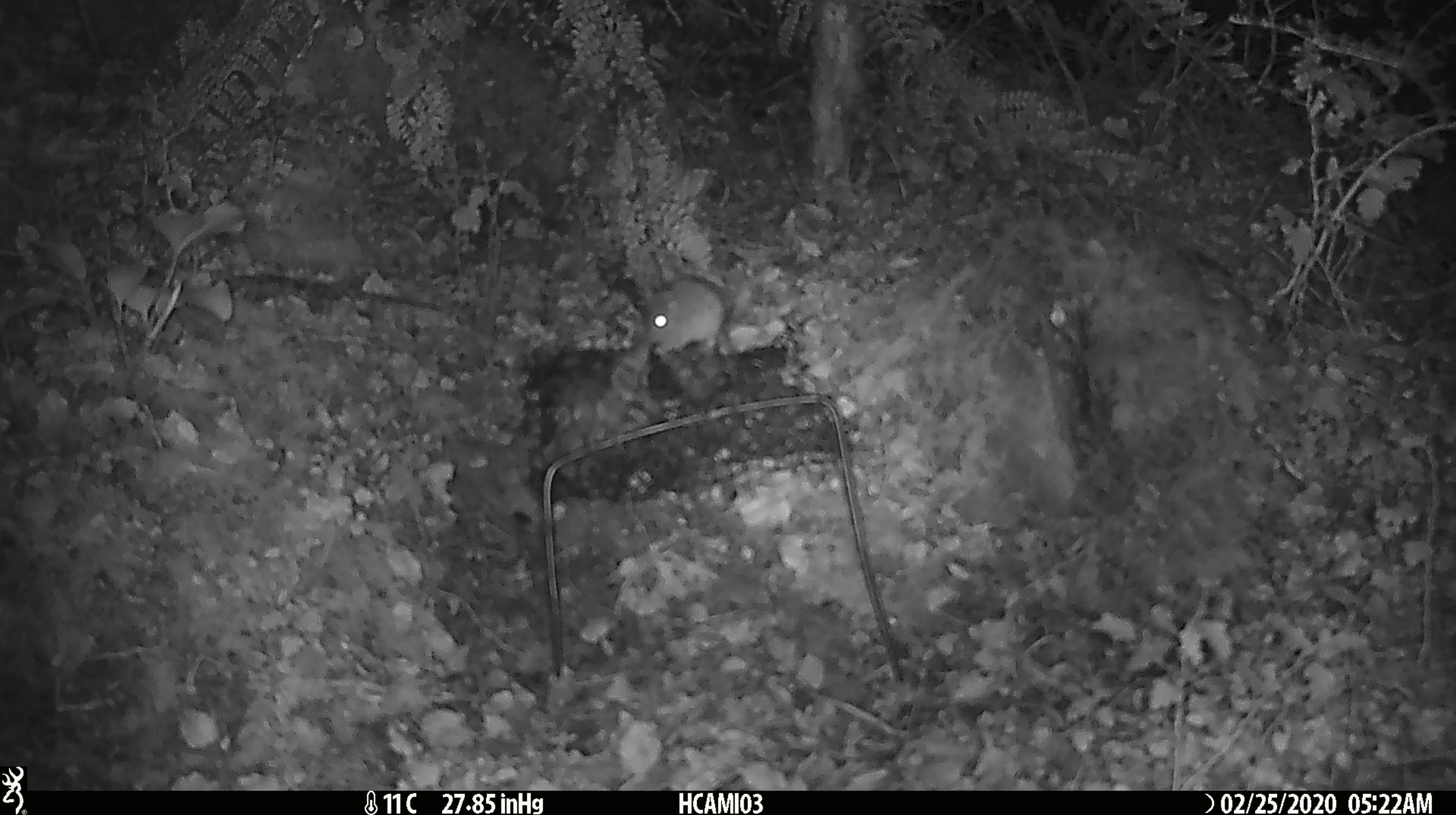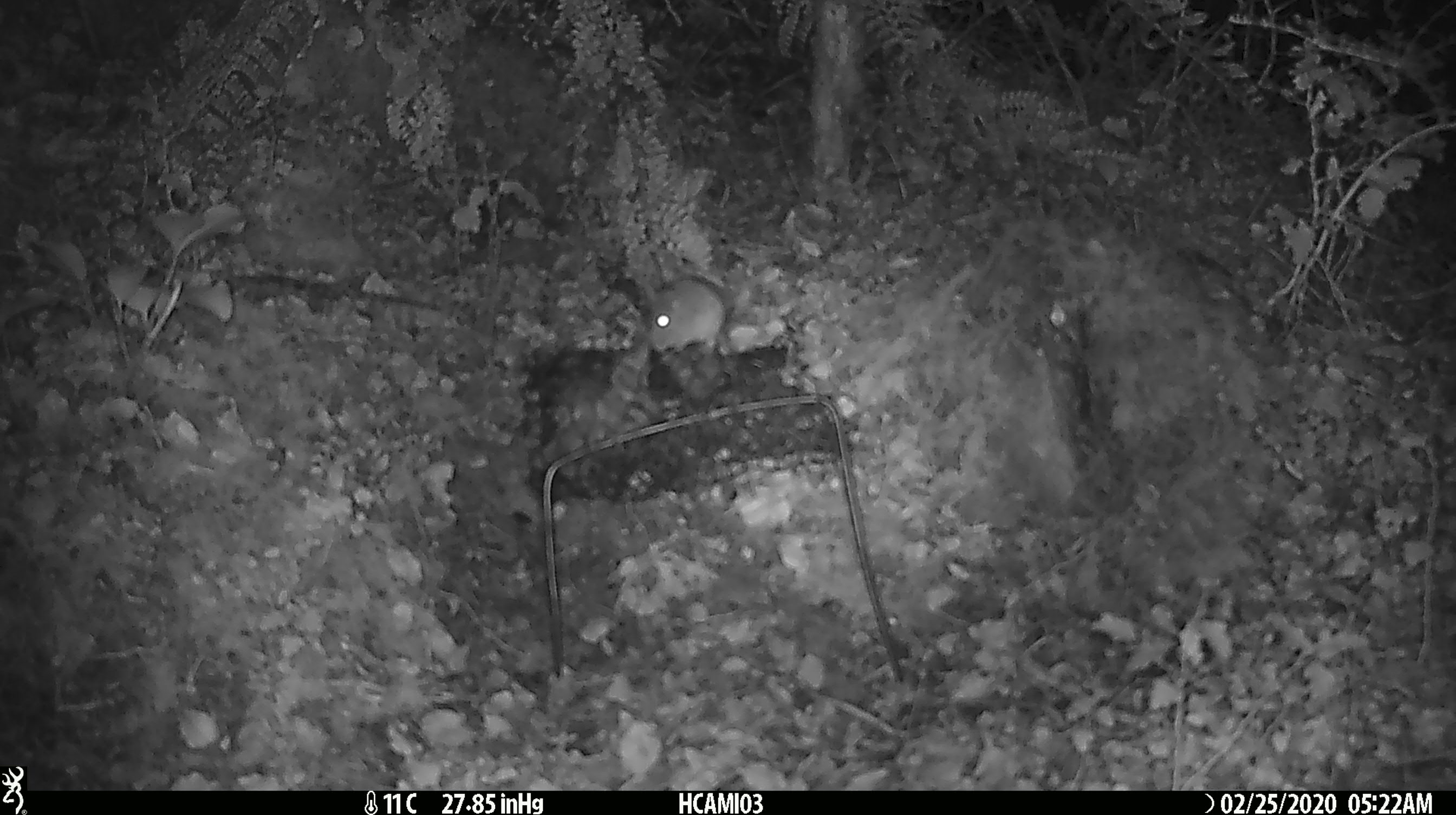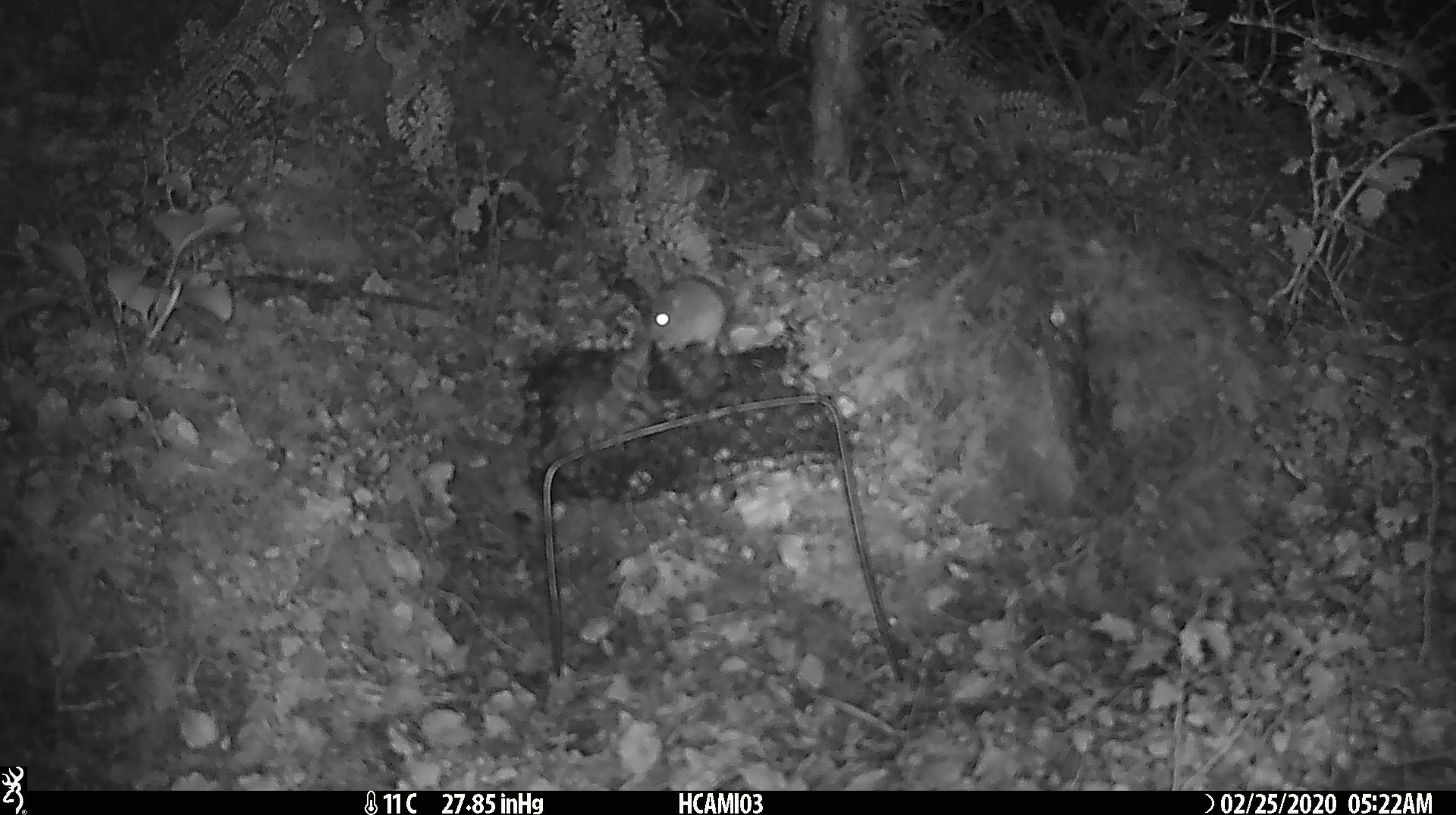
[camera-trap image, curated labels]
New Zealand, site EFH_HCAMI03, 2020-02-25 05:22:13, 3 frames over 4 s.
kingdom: Animalia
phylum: Chordata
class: Mammalia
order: Rodentia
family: Muridae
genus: Mus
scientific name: Mus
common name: mouse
Mouse (Mus).